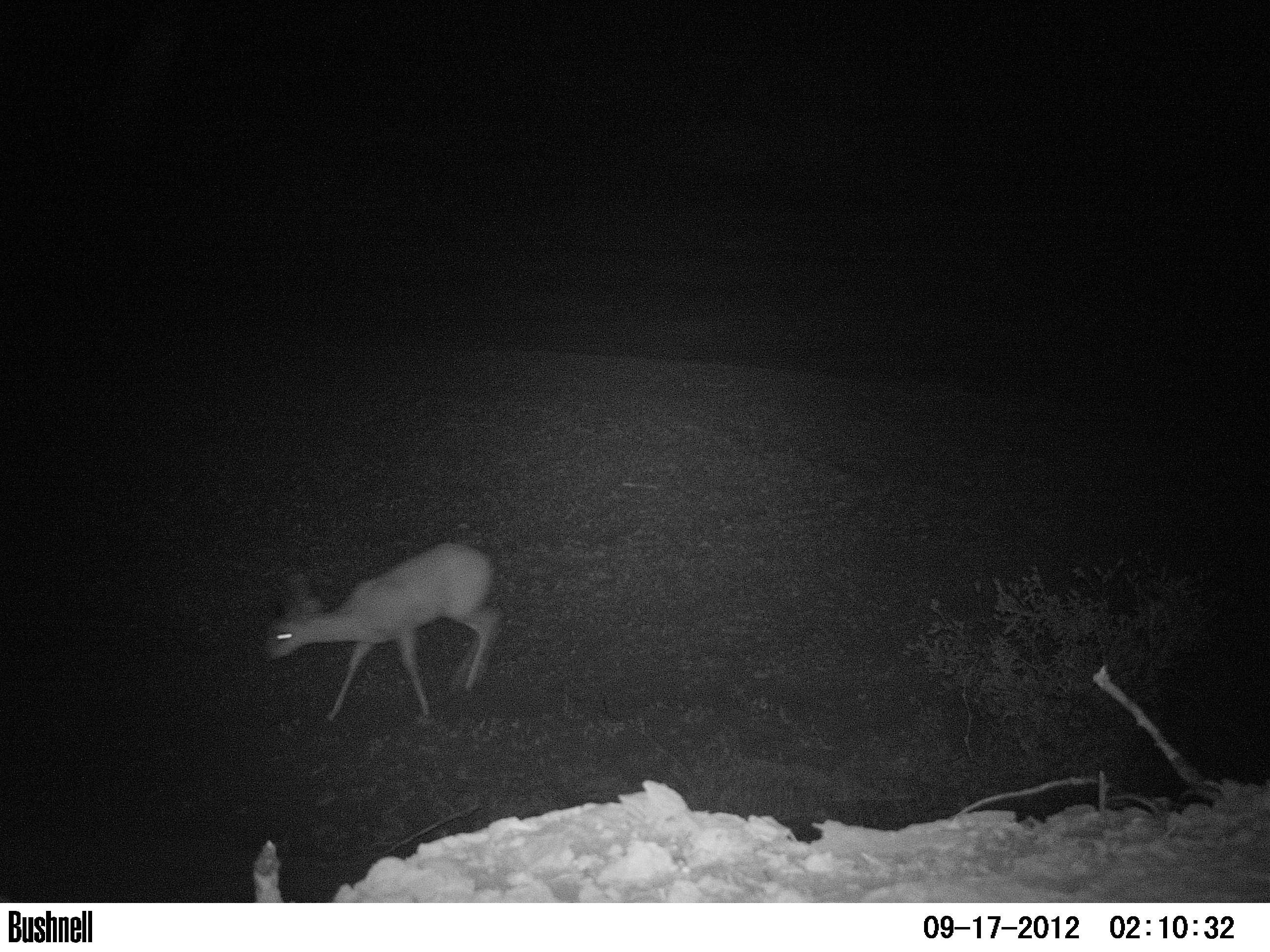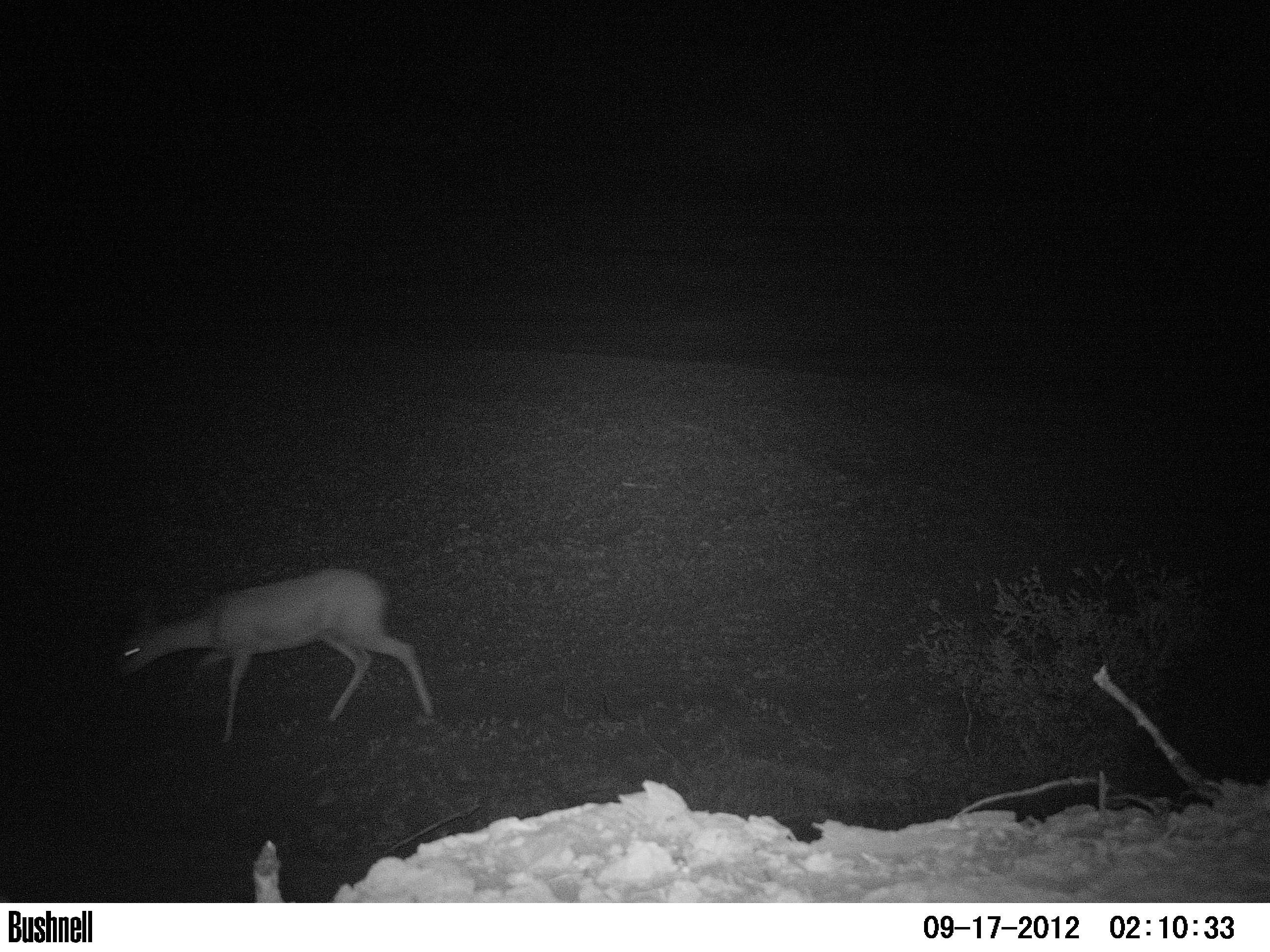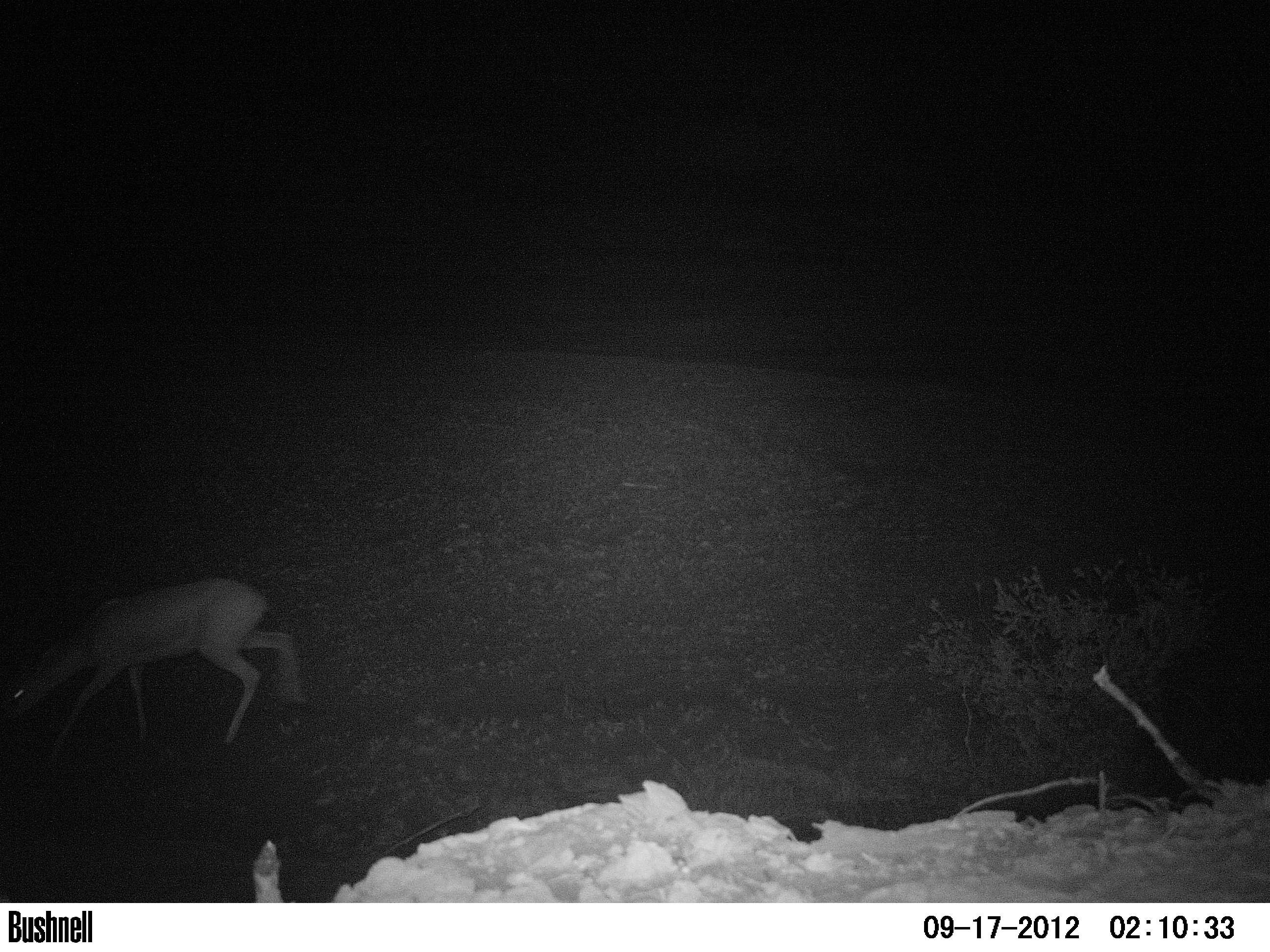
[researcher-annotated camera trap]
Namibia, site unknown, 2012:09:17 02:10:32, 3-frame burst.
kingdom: Animalia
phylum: Chordata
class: Mammalia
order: Artiodactyla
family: Bovidae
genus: Raphicerus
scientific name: Raphicerus campestris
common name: steenbok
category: raphiceros campestris